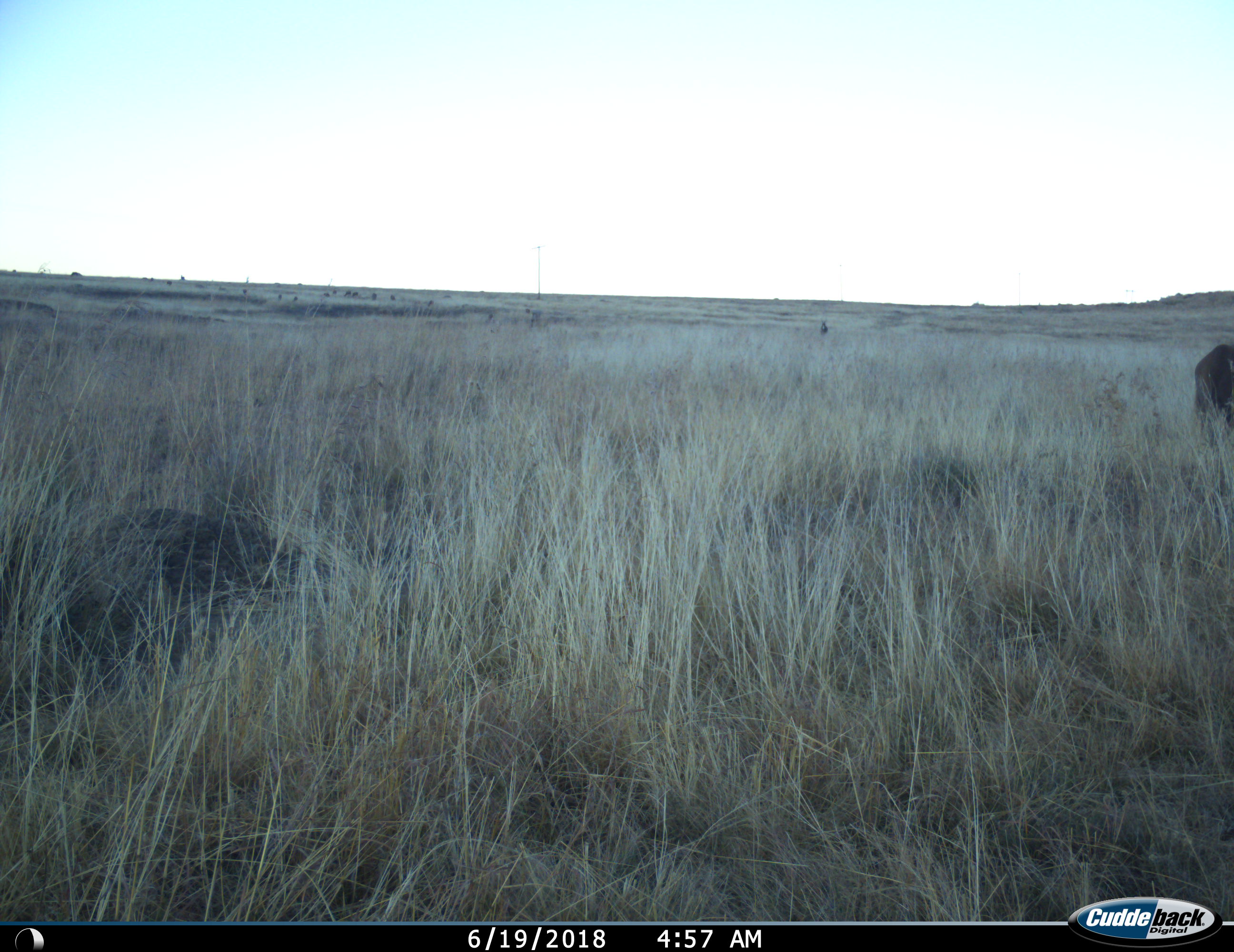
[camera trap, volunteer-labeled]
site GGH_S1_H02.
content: unidentified animal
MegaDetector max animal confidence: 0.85